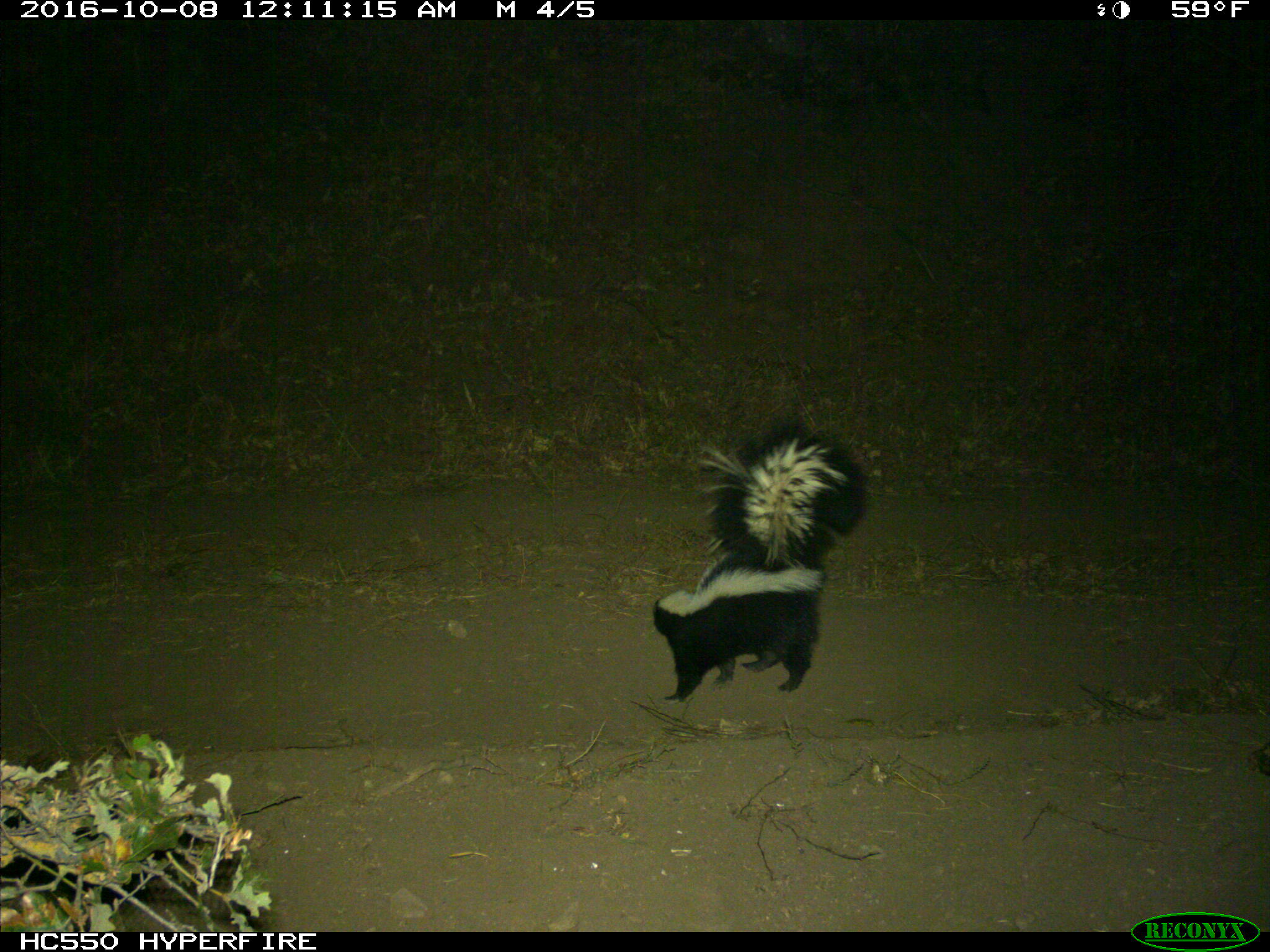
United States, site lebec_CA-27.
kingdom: Animalia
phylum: Chordata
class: Mammalia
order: Carnivora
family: Mephitidae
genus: Mephitis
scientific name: Mephitis mephitis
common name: striped skunk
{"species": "Mephitis mephitis (striped skunk)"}